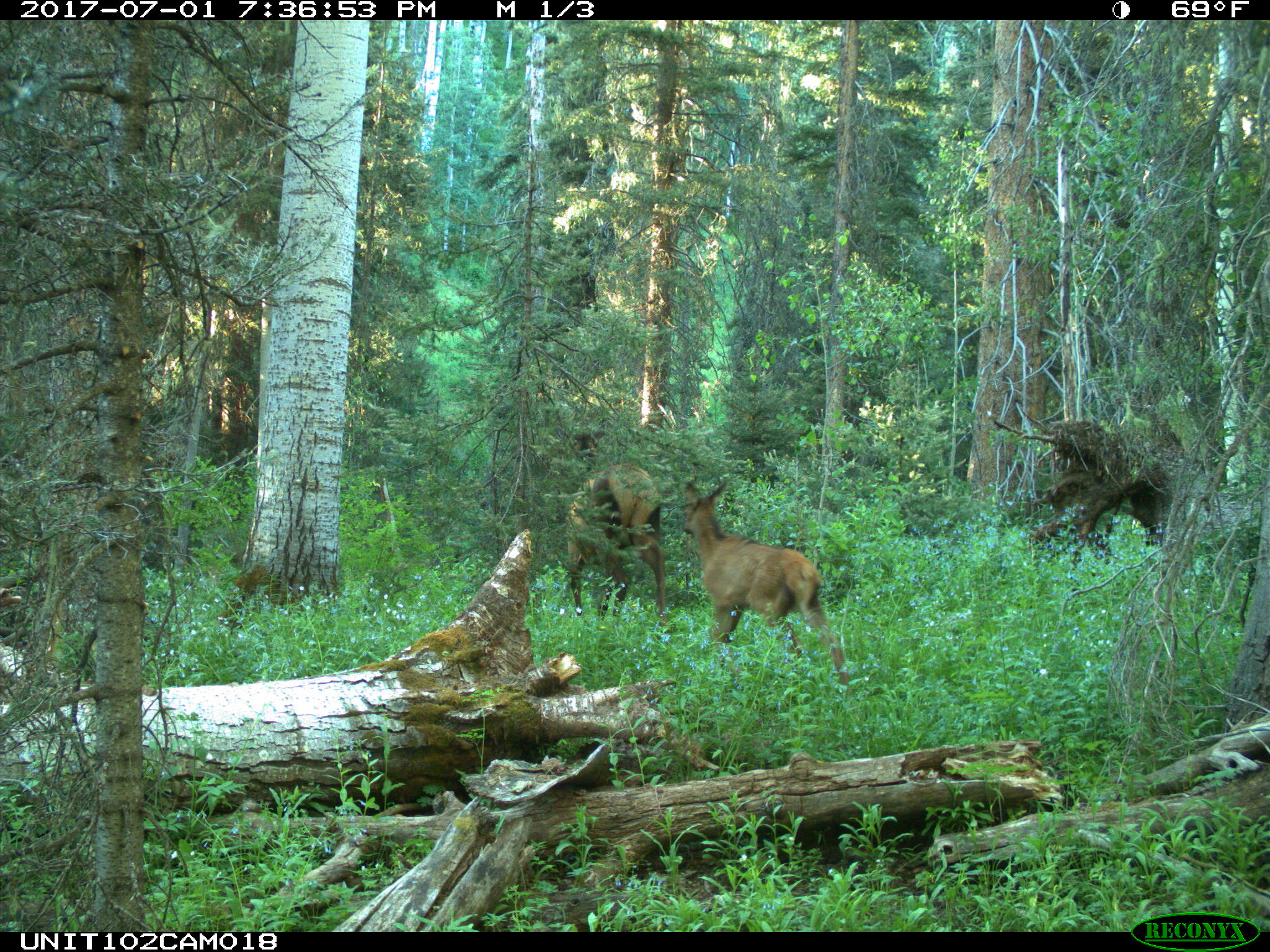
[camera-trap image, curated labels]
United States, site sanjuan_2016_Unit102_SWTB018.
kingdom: Animalia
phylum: Chordata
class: Mammalia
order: Artiodactyla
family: Cervidae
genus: Cervus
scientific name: Cervus elaphus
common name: red deer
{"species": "Cervus elaphus (red deer)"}